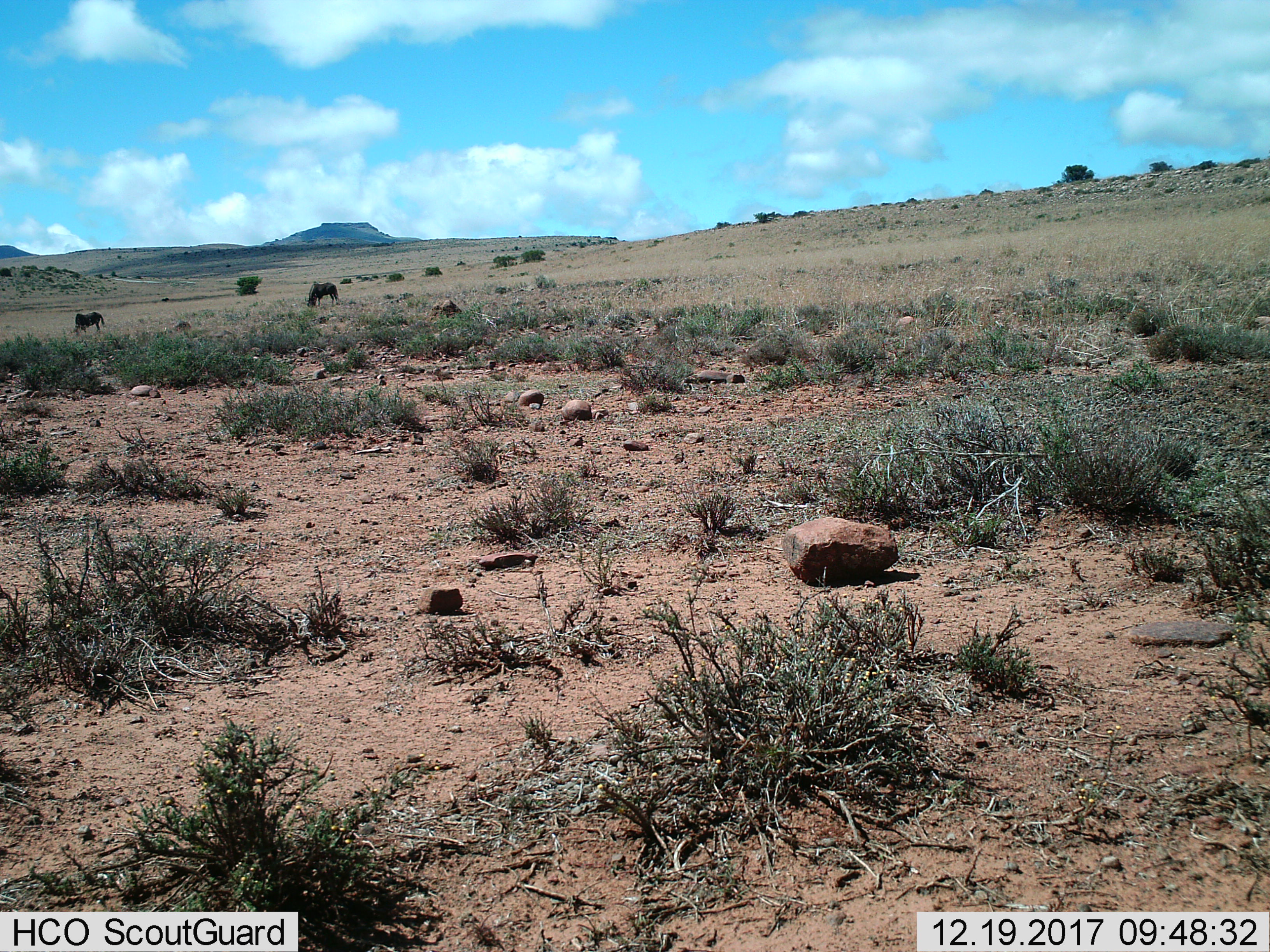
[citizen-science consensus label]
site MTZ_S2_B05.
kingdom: Animalia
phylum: Chordata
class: Mammalia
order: Artiodactyla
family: Bovidae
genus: Connochaetes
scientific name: Connochaetes gnou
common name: black wildebeest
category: wildebeestblack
Wildebeestblack (black wildebeest) (Connochaetes gnou), count 2. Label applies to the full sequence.